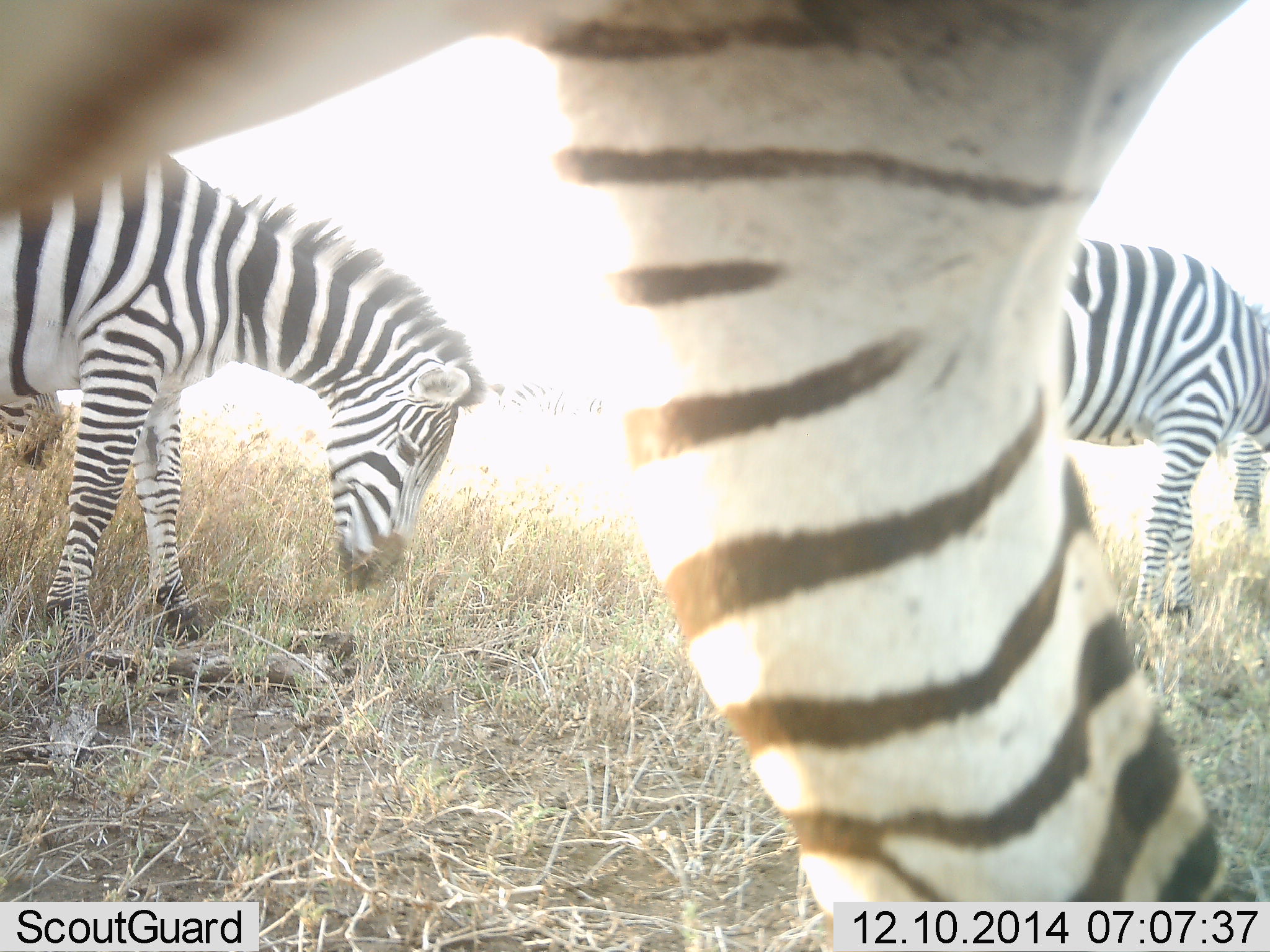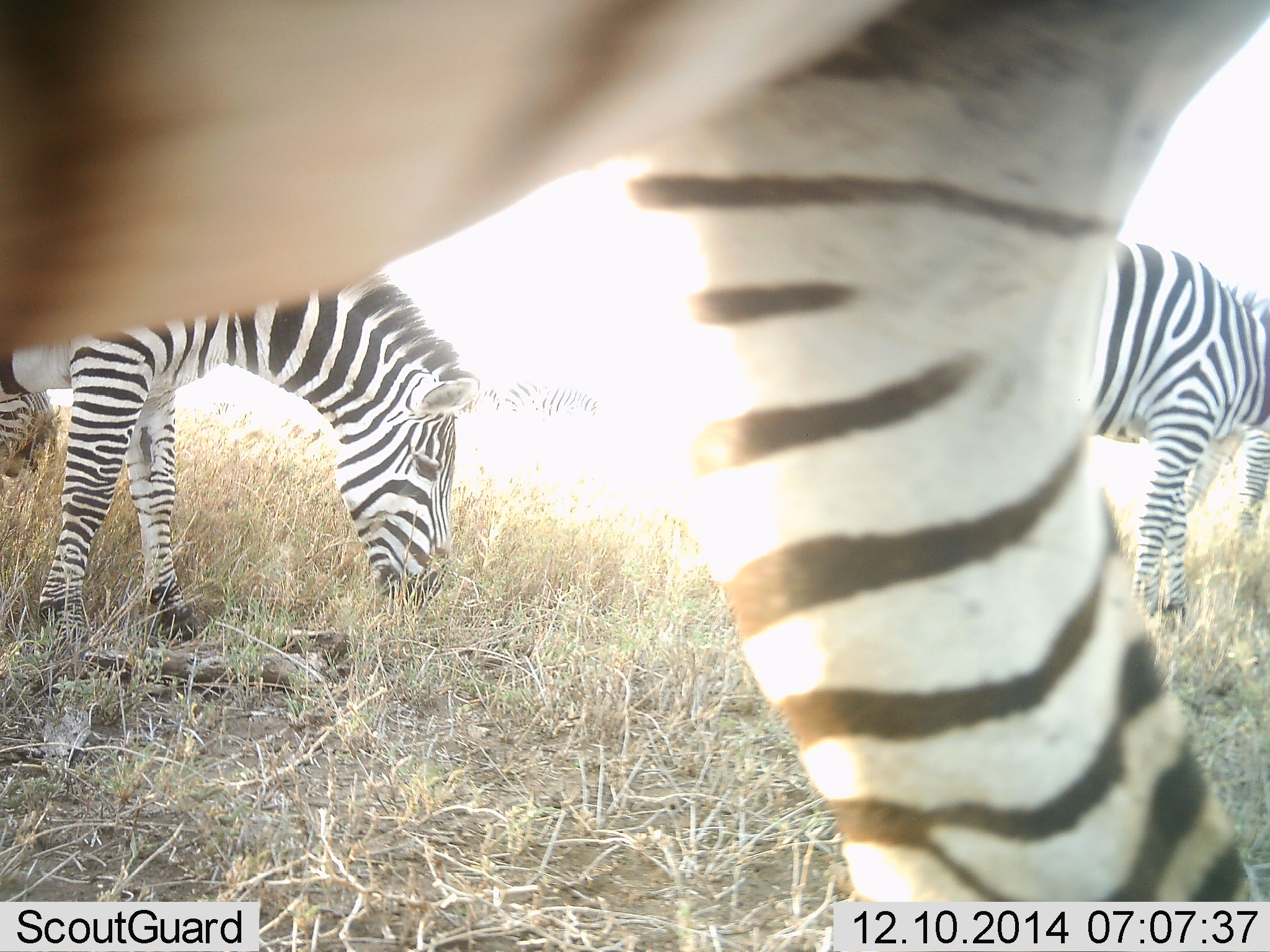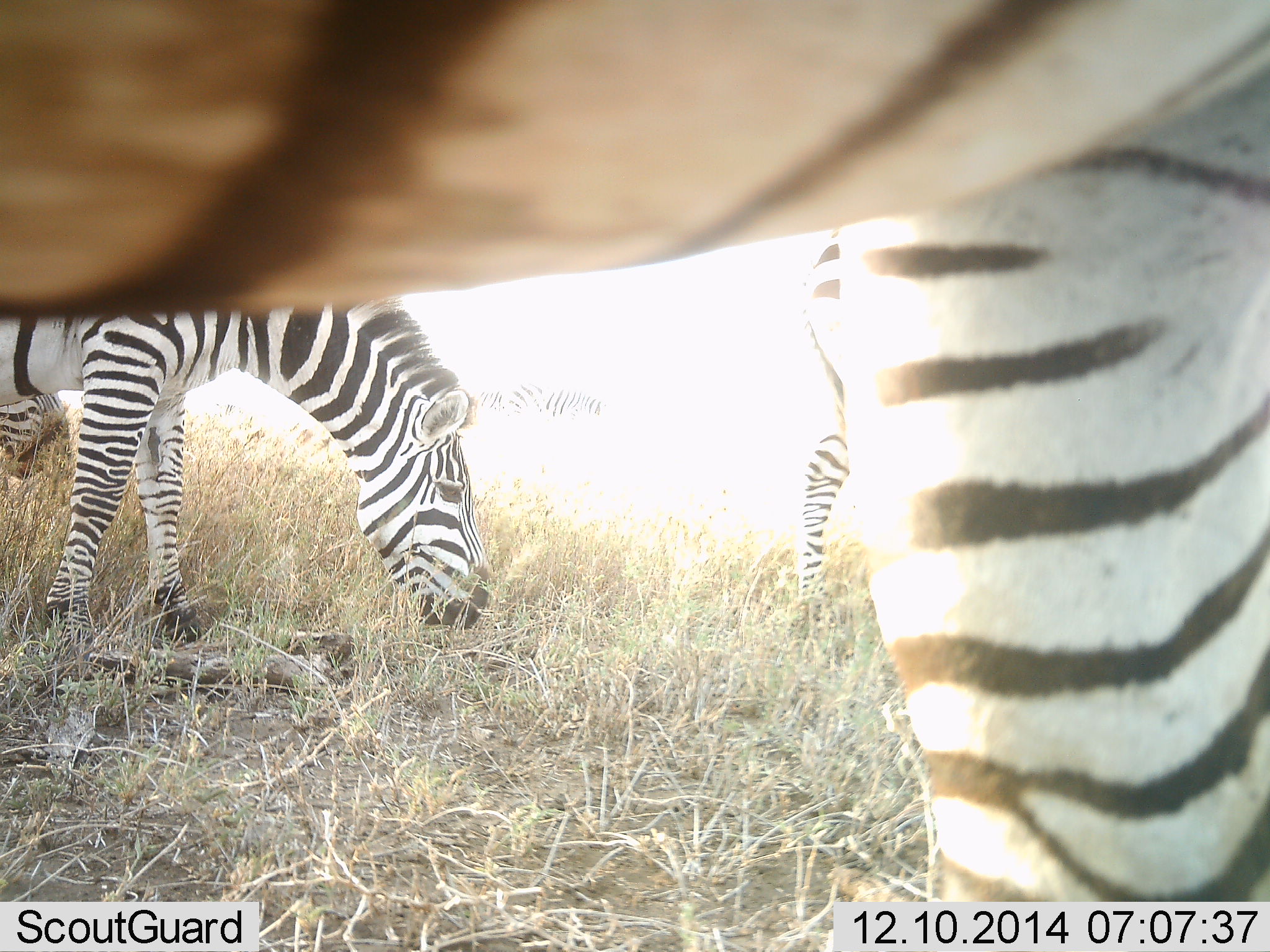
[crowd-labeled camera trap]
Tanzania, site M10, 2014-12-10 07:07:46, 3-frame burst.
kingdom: Animalia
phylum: Chordata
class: Mammalia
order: Perissodactyla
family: Equidae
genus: Equus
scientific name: Equus quagga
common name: plains zebra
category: zebra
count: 4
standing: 30%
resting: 0%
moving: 20%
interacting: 0%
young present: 0%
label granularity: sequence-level